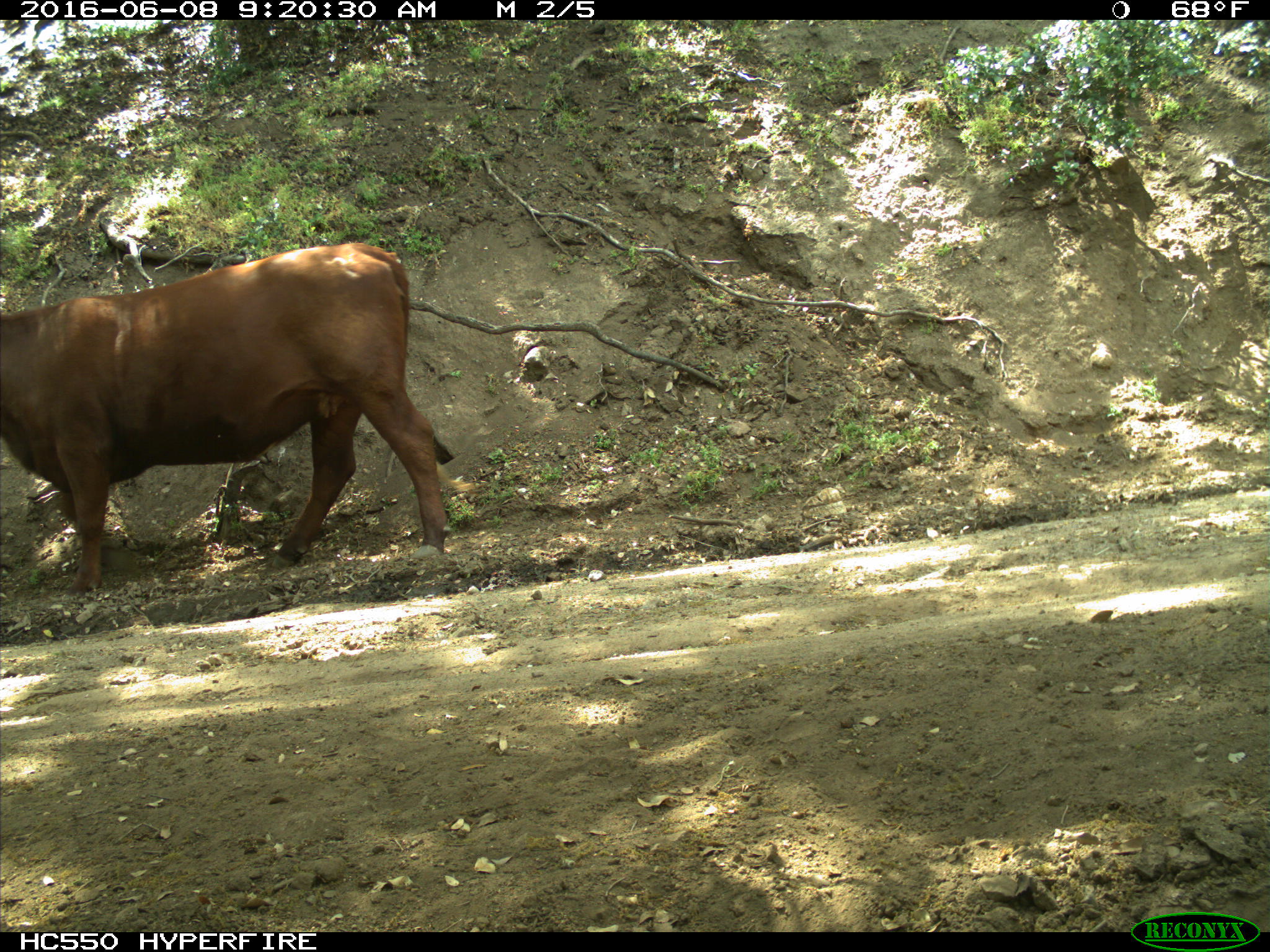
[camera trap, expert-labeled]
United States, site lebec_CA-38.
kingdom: Animalia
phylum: Chordata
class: Mammalia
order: Artiodactyla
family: Bovidae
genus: Bos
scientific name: Bos taurus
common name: domestic cow